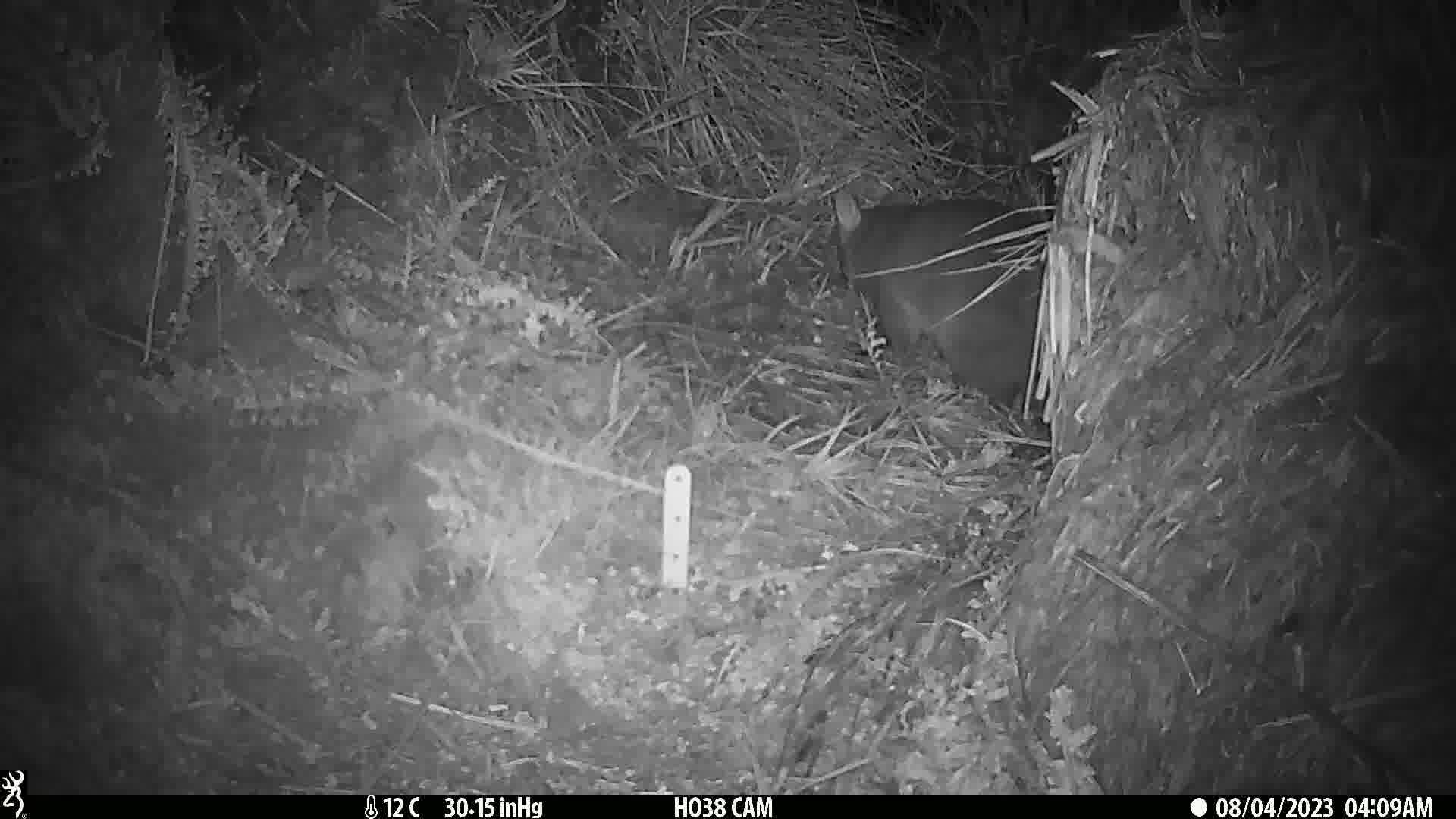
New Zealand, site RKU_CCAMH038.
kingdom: Animalia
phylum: Chordata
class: Mammalia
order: Diprotodontia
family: Phalangeridae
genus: Trichosurus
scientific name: Trichosurus vulpecula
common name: common brushtail possum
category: possum